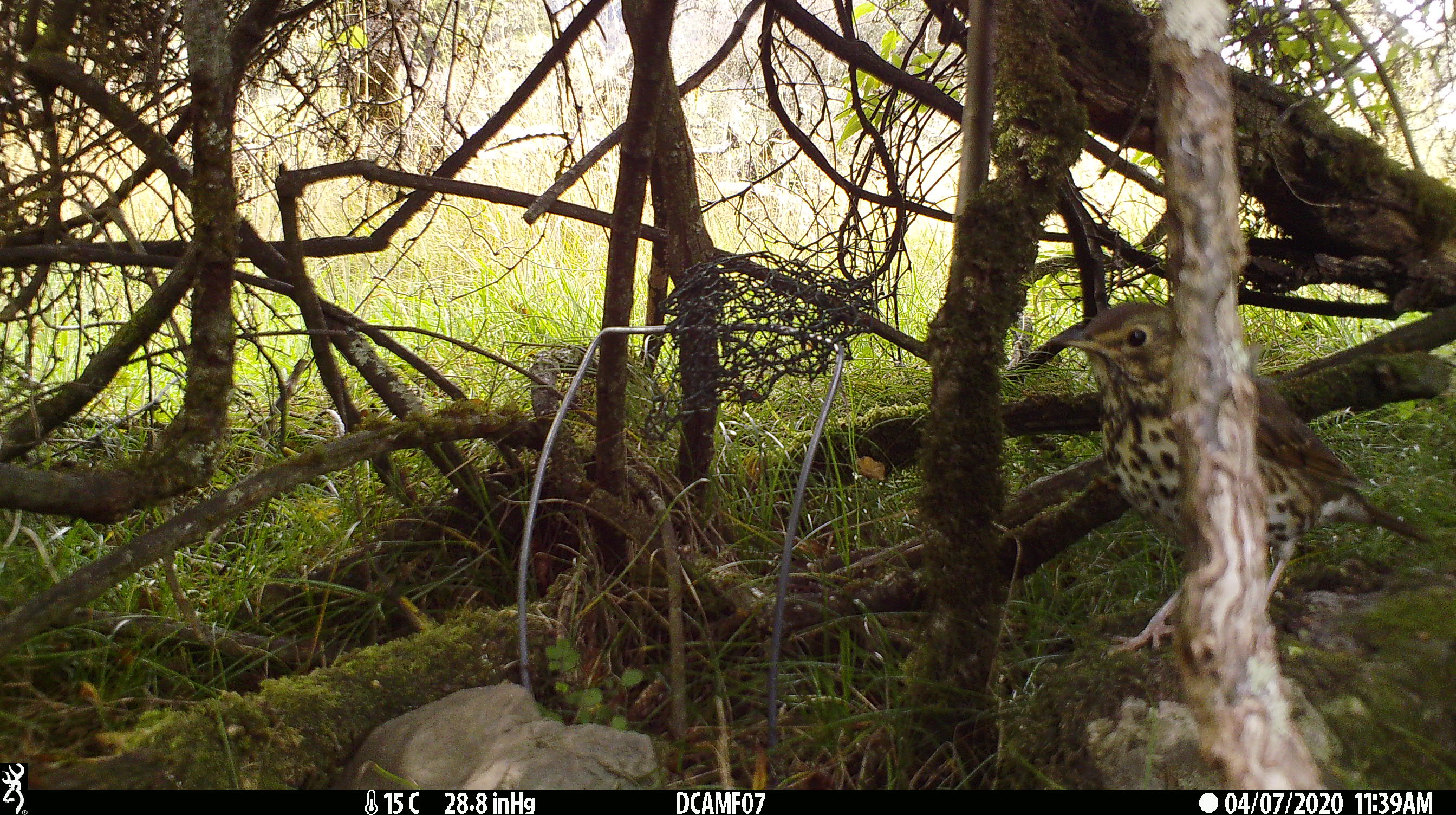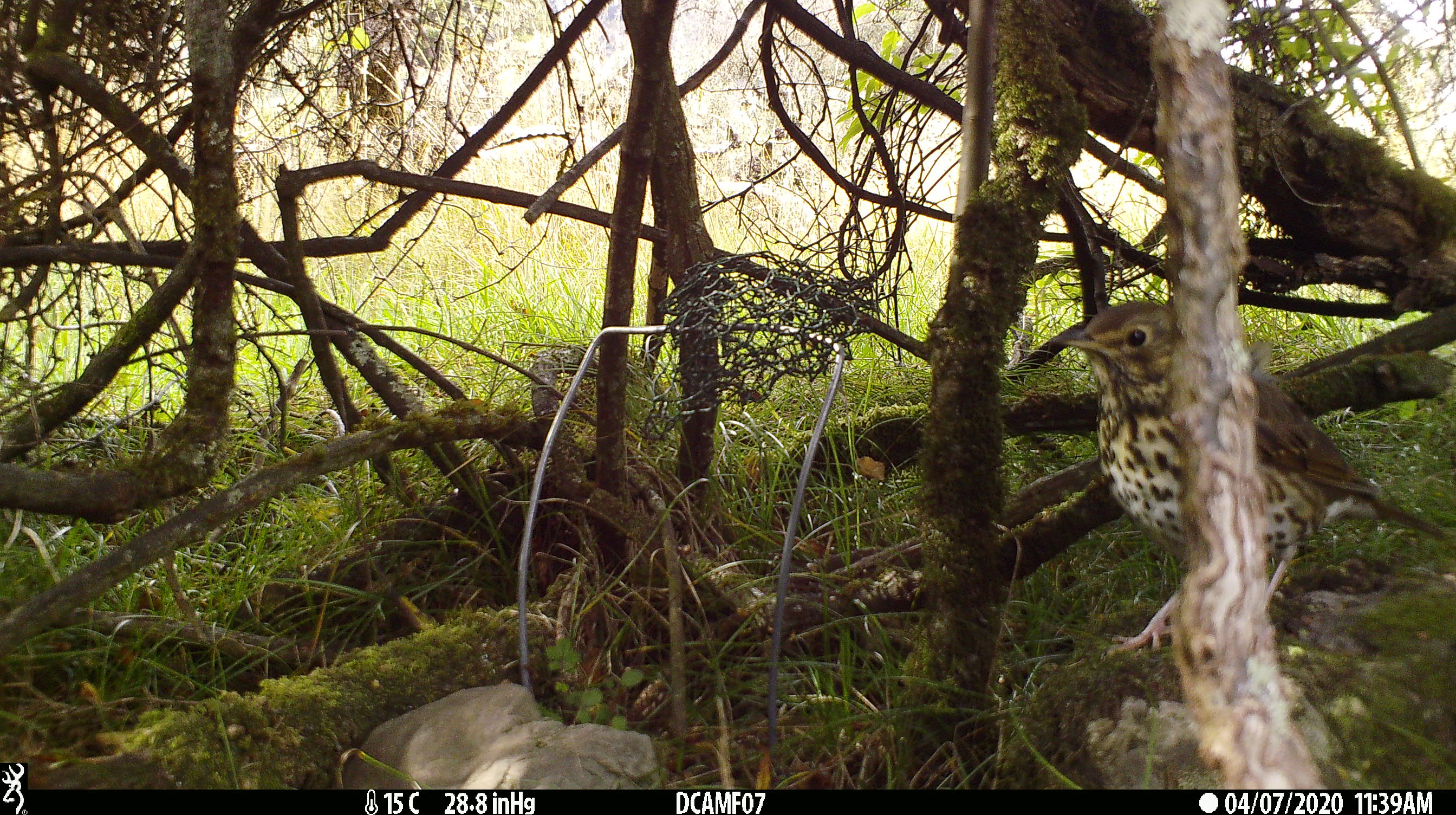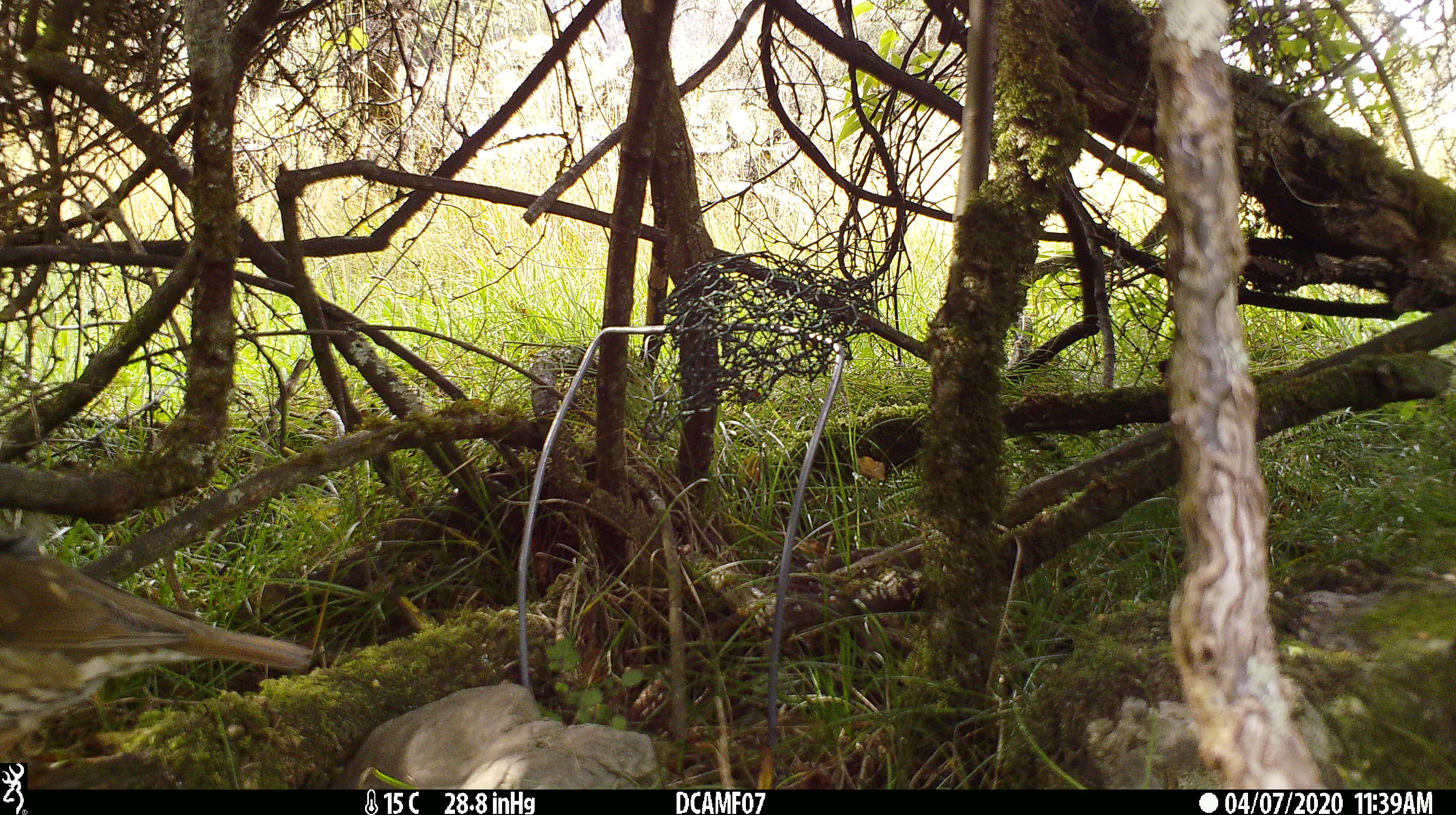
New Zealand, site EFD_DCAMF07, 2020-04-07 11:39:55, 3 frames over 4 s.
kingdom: Animalia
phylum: Chordata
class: Aves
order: Passeriformes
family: Turdidae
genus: Turdus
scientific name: Turdus philomelos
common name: song thrush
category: thrush